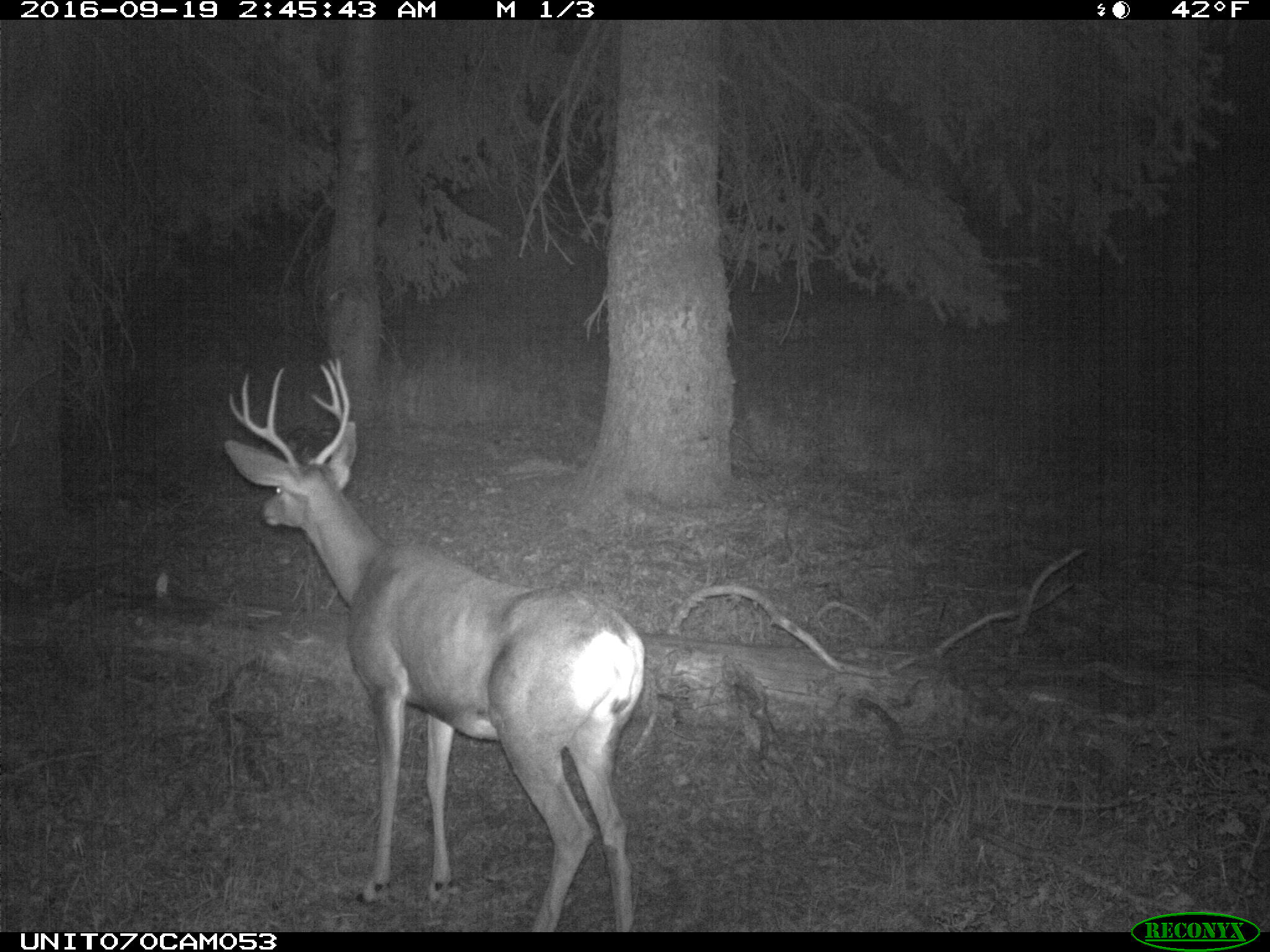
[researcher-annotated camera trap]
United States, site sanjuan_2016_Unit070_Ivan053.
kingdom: Animalia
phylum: Chordata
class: Mammalia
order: Artiodactyla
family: Cervidae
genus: Odocoileus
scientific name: Odocoileus hemionus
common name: mule deer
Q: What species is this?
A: Odocoileus hemionus (mule deer).